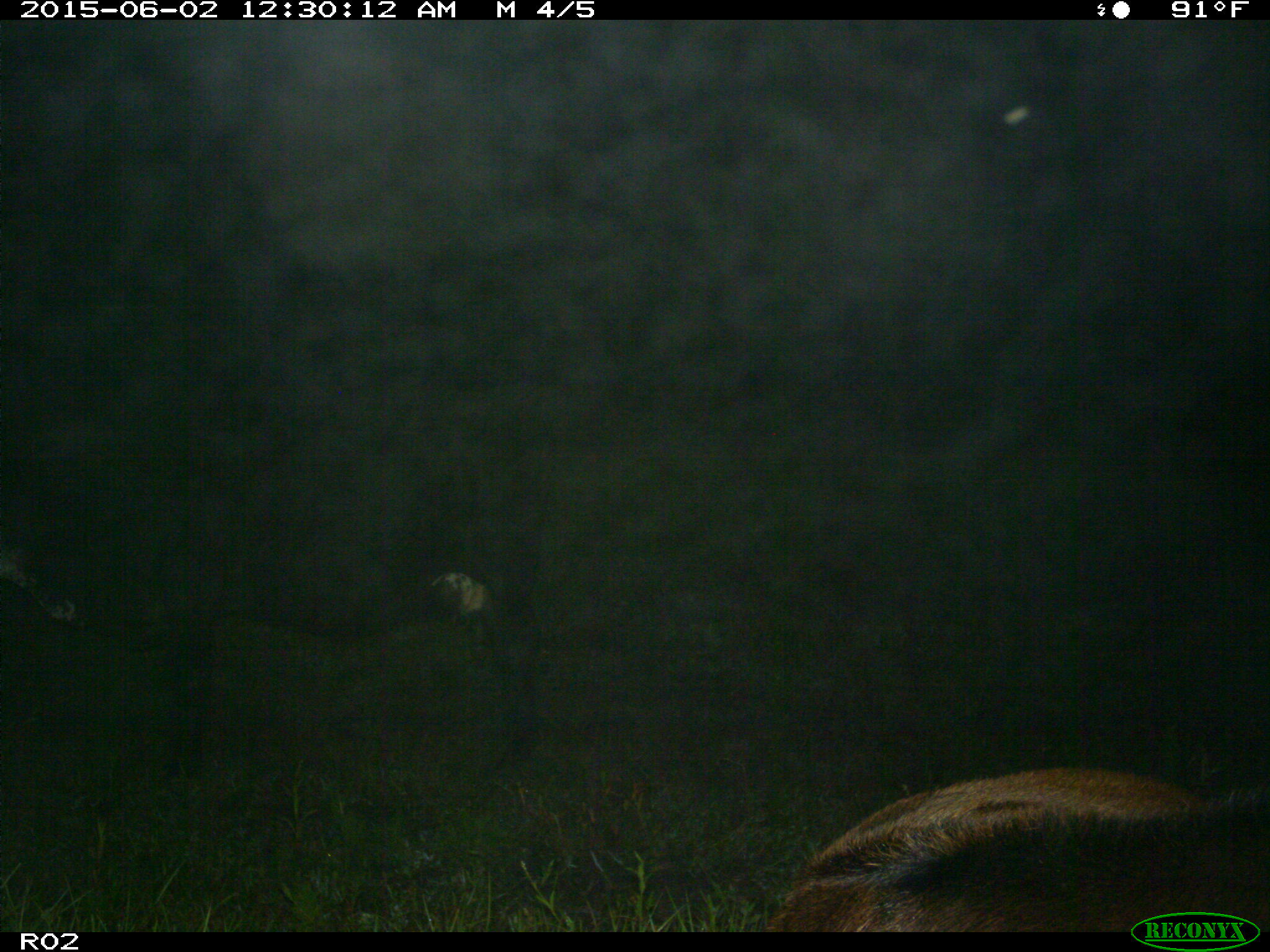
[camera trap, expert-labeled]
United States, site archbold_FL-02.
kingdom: Animalia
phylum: Chordata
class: Mammalia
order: Artiodactyla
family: Bovidae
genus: Bos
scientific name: Bos taurus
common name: domestic cow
Bos taurus (domestic cow).